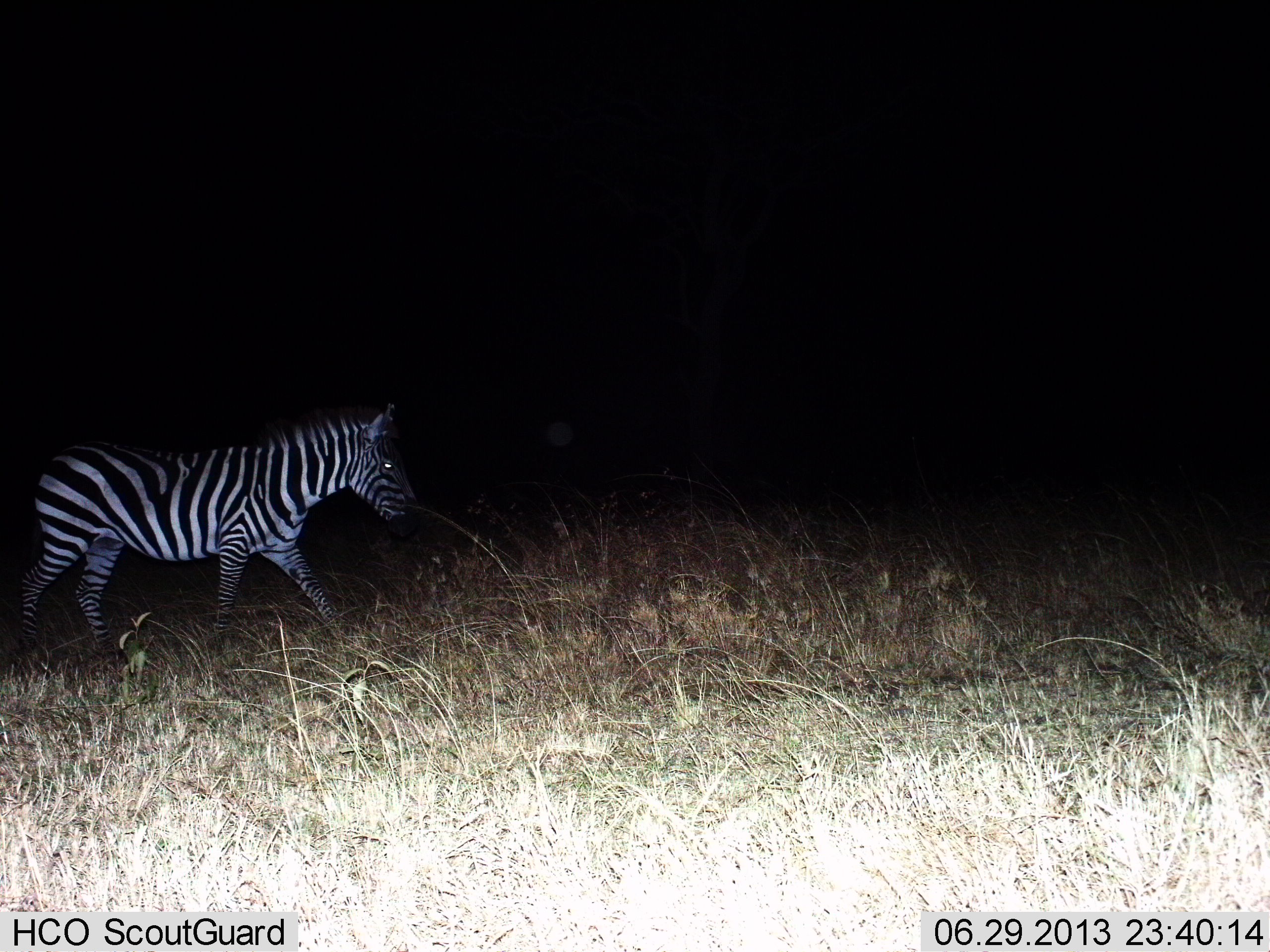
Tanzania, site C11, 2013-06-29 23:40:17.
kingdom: Animalia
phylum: Chordata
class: Mammalia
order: Perissodactyla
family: Equidae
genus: Equus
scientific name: Equus quagga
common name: plains zebra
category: zebra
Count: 1.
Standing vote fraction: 0%.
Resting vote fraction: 0%.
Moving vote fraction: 100%.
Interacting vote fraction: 0%.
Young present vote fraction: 0%.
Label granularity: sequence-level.